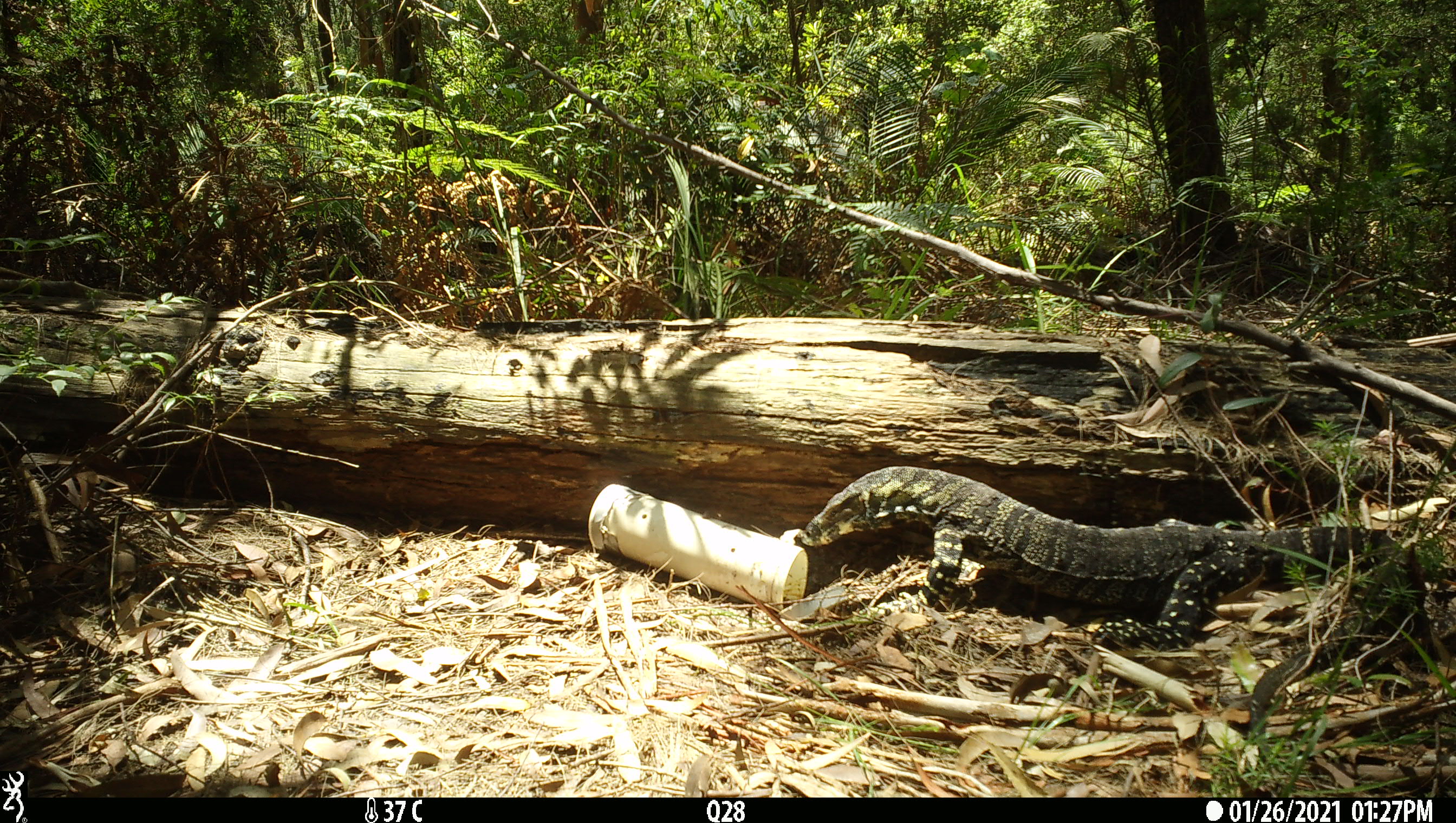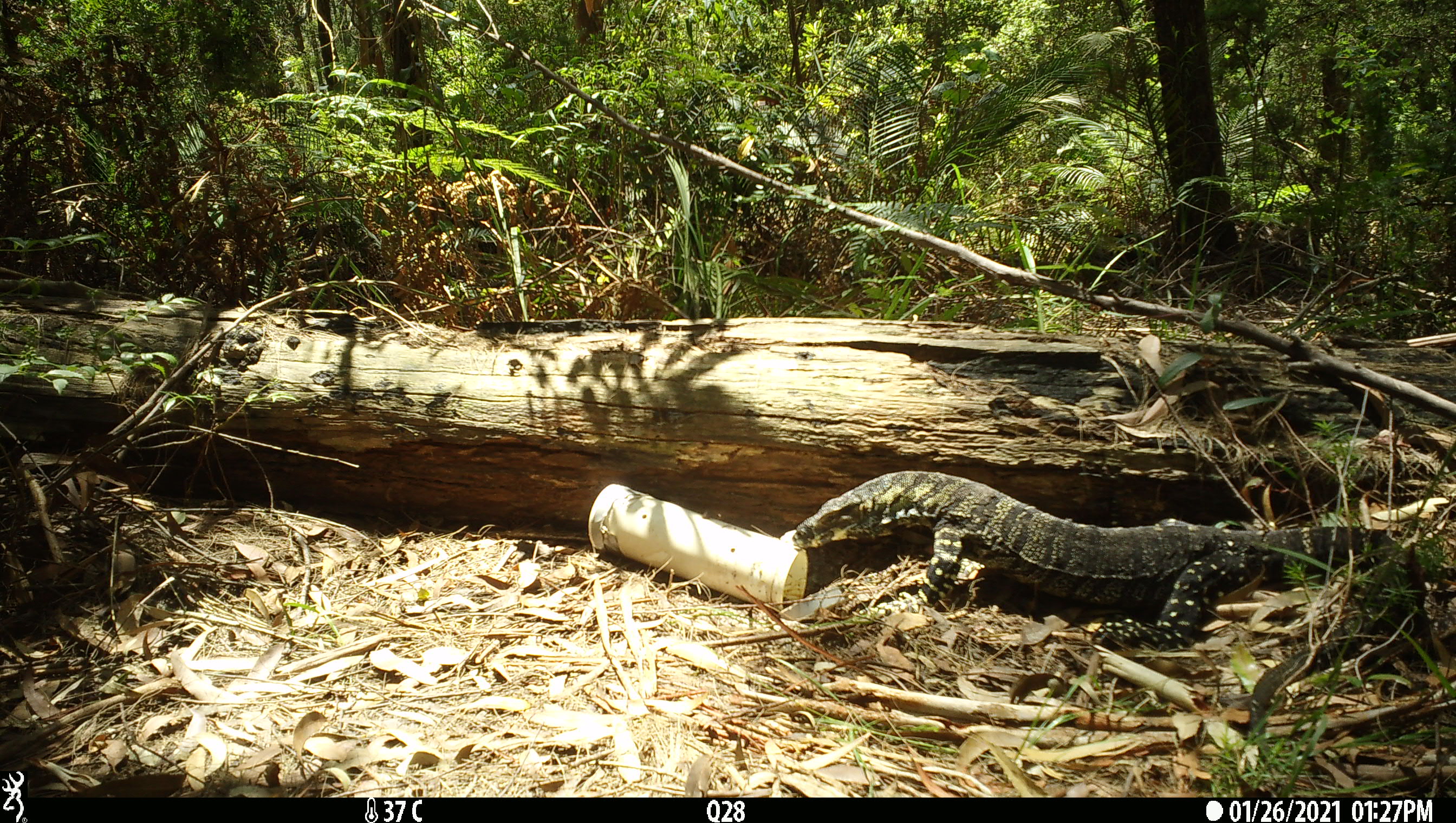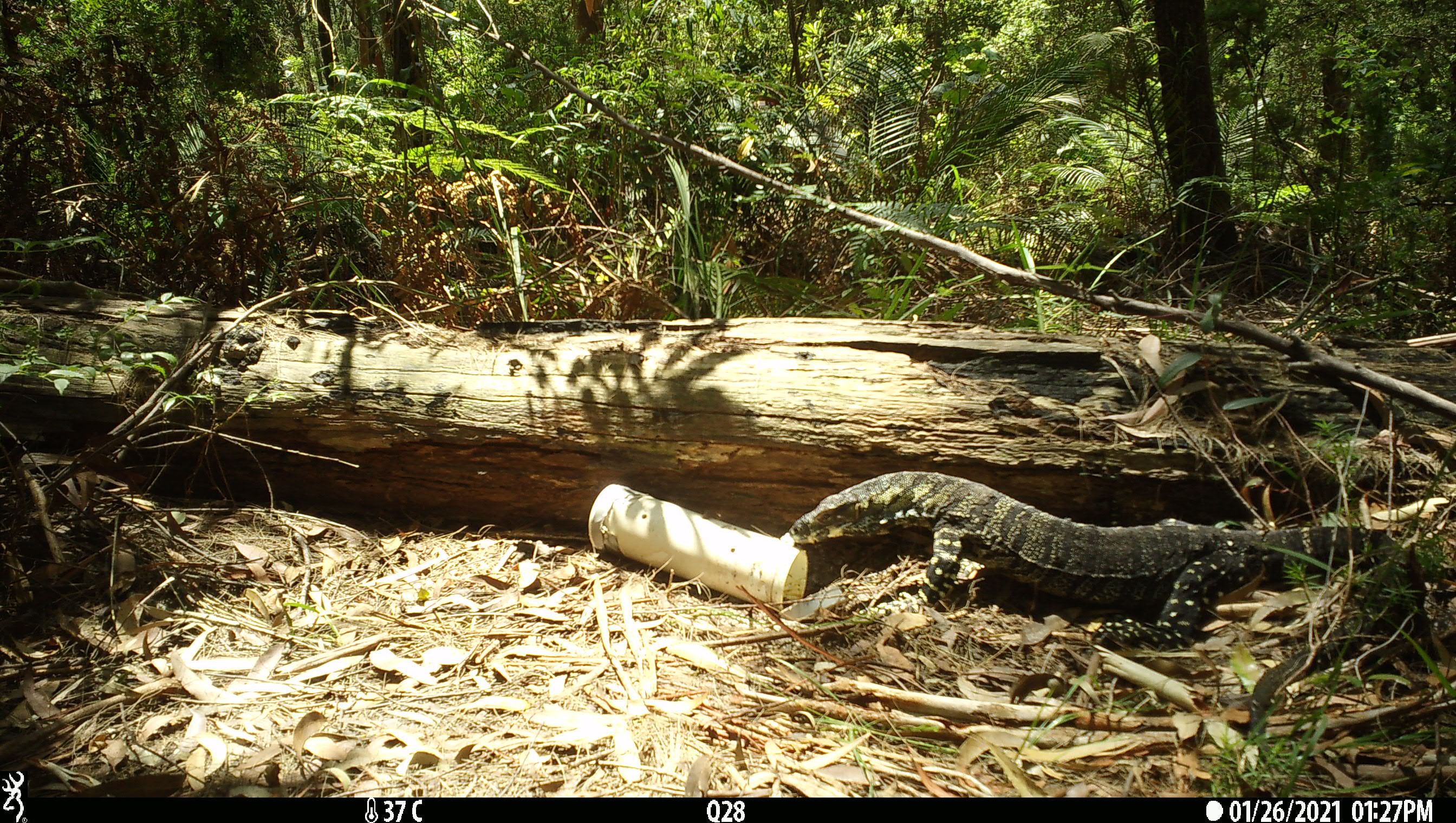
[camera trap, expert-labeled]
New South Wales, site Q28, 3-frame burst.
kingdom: Animalia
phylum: Chordata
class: Reptilia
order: Squamata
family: Varanidae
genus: Varanus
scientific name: Varanus varius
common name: lace monitor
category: goanna